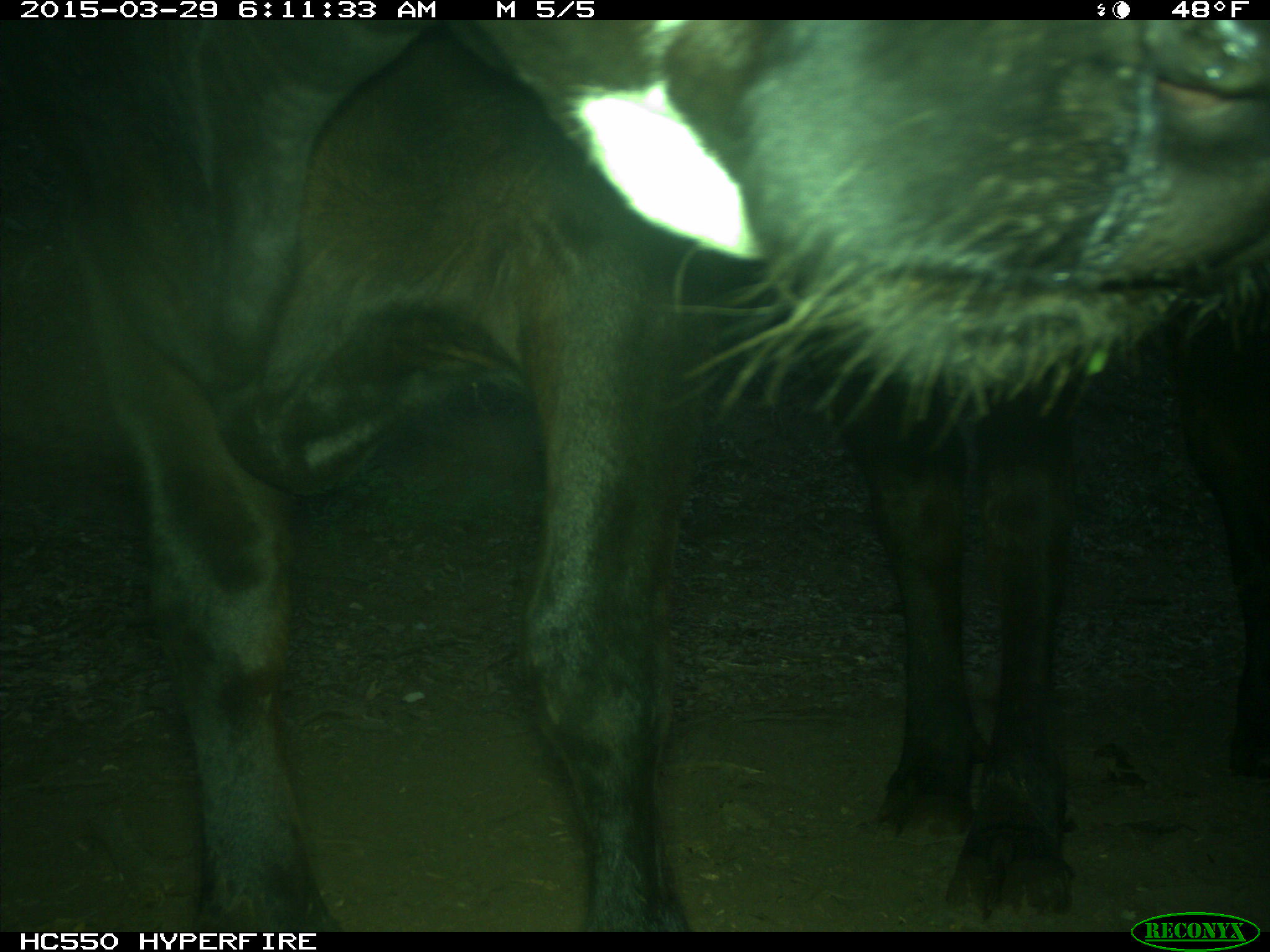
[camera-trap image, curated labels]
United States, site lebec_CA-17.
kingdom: Animalia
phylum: Chordata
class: Mammalia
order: Artiodactyla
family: Bovidae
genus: Bos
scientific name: Bos taurus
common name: domestic cow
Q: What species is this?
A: Bos taurus (domestic cow).